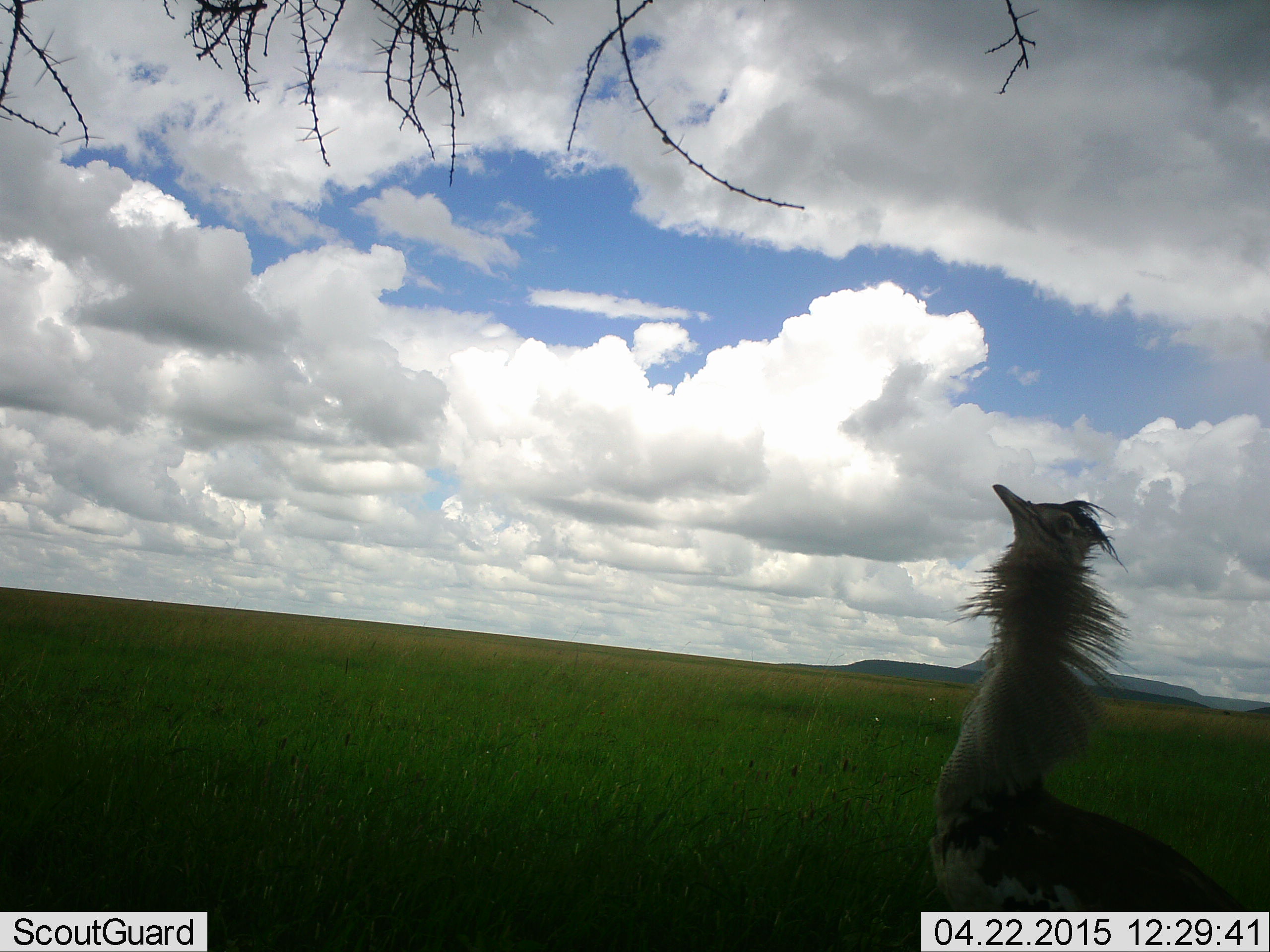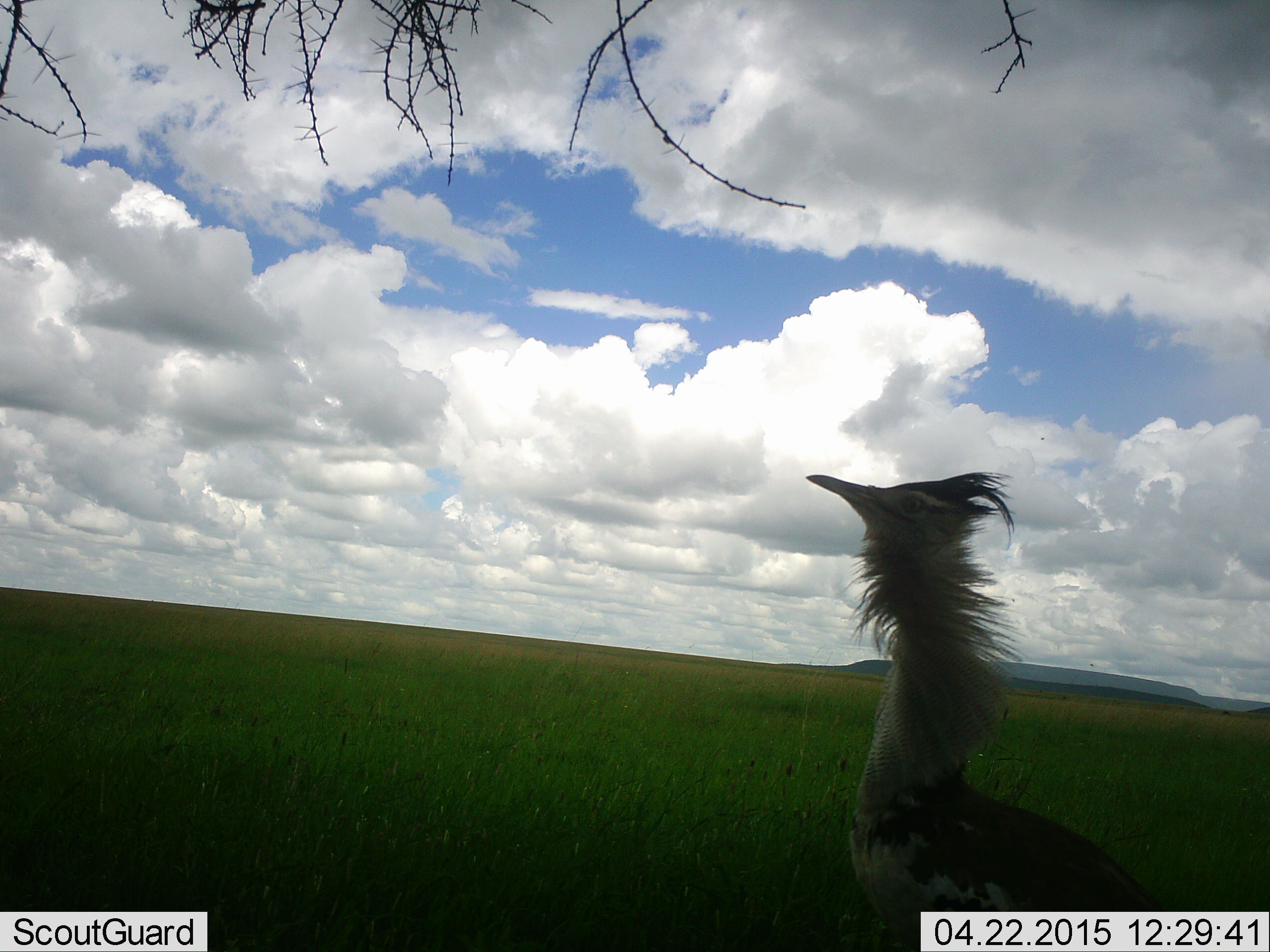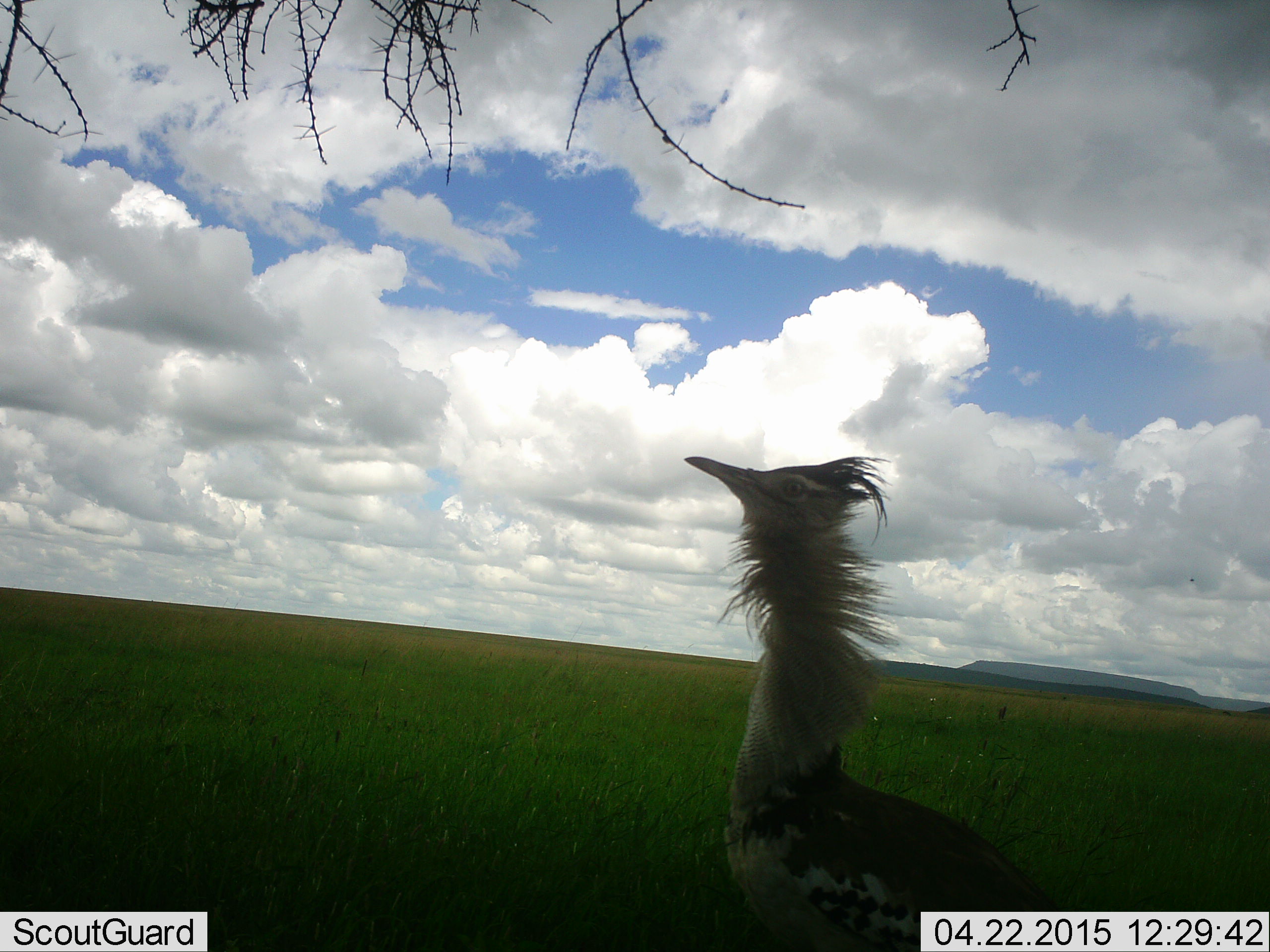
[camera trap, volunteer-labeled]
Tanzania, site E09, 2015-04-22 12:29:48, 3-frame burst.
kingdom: Animalia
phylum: Chordata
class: Aves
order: Otidiformes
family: Otididae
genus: Ardeotis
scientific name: Ardeotis kori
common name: kori bustard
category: koribustard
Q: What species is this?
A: Koribustard (kori bustard) (Ardeotis kori).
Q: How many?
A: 1.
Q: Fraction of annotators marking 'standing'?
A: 40%.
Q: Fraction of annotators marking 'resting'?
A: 0%.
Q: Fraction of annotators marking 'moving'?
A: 70%.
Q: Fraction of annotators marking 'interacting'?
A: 0%.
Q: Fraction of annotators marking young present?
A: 0%.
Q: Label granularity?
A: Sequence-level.